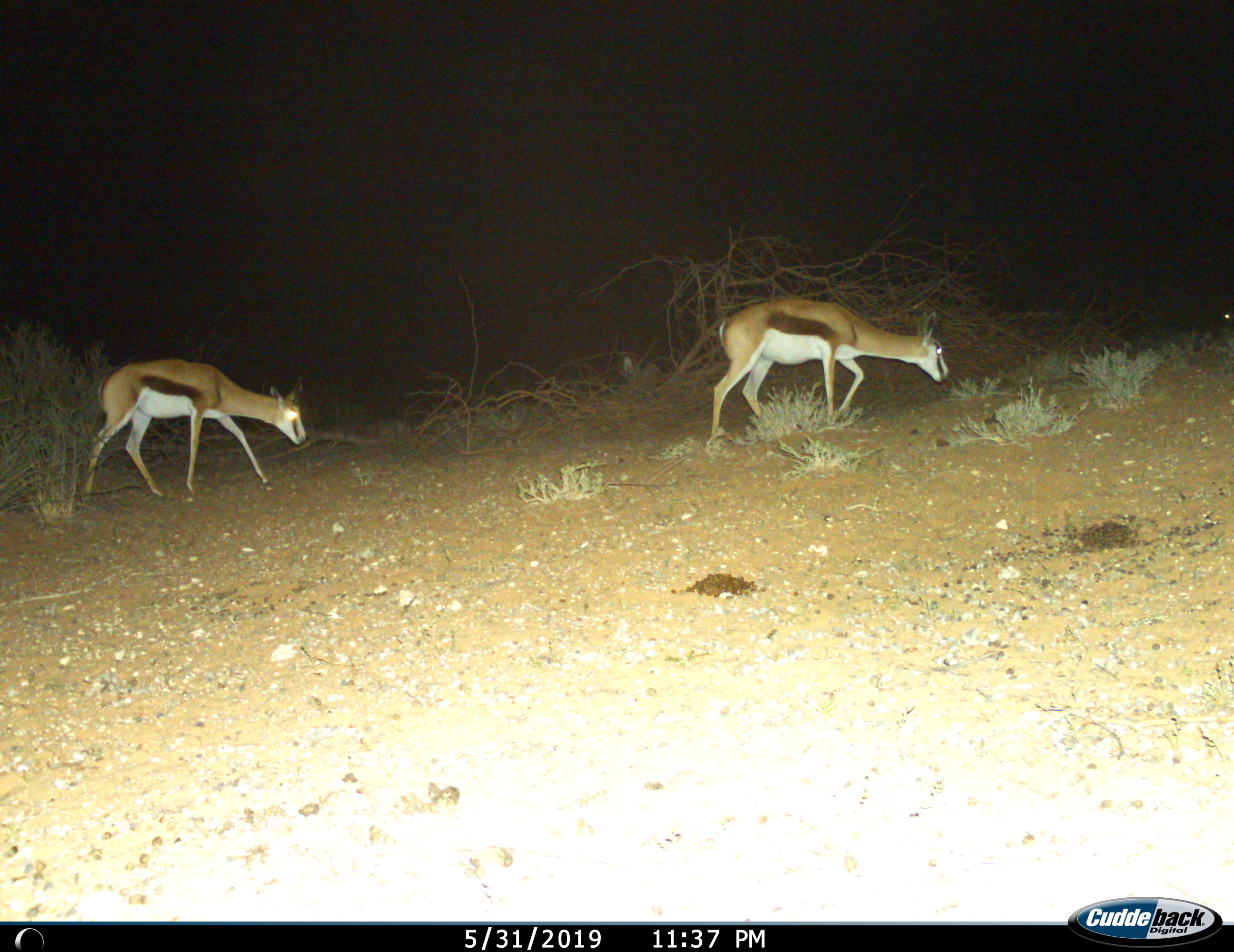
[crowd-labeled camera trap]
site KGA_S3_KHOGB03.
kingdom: Animalia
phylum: Chordata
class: Mammalia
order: Artiodactyla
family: Bovidae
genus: Antidorcas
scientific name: Antidorcas marsupialis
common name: springbok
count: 2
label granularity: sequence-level